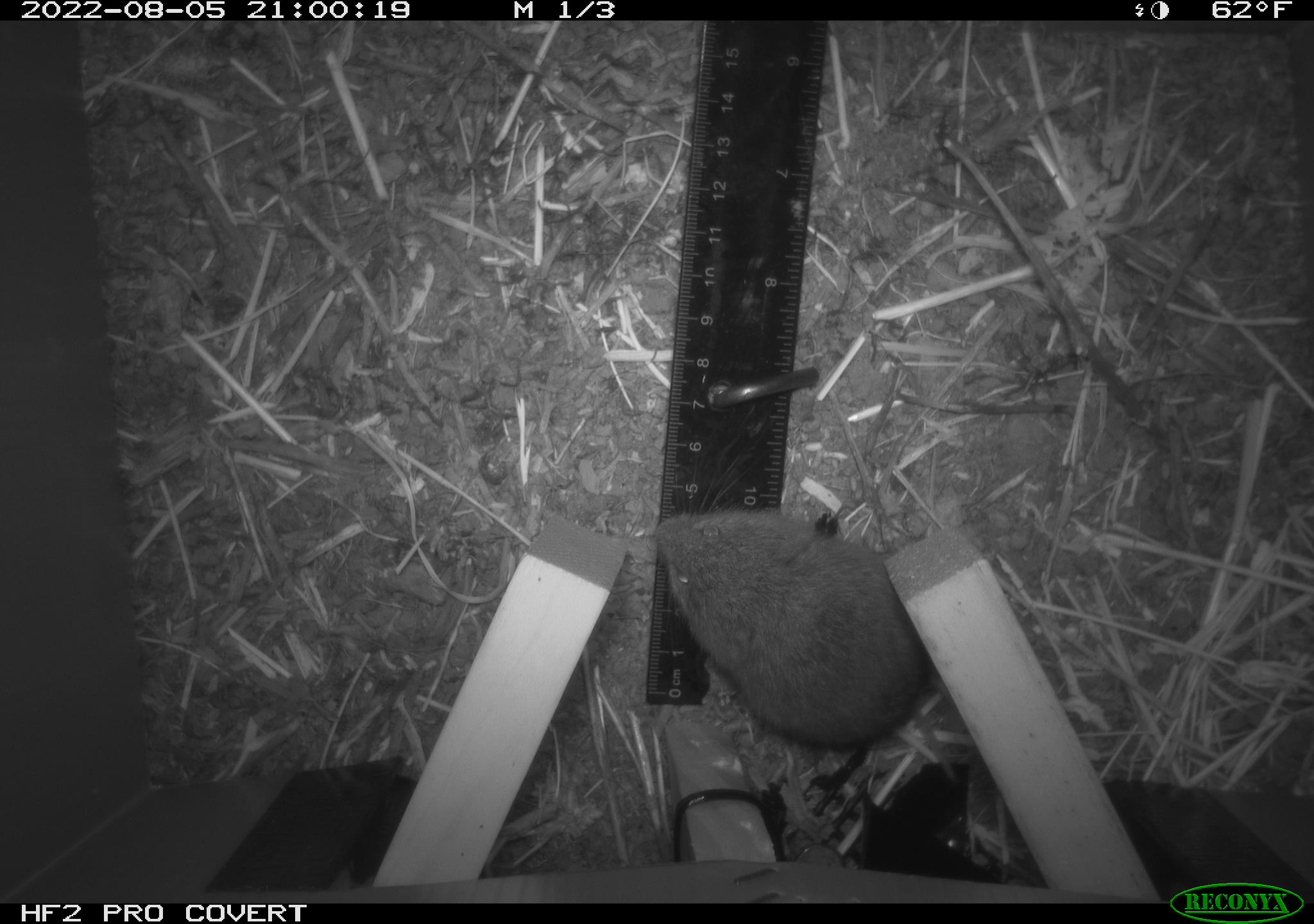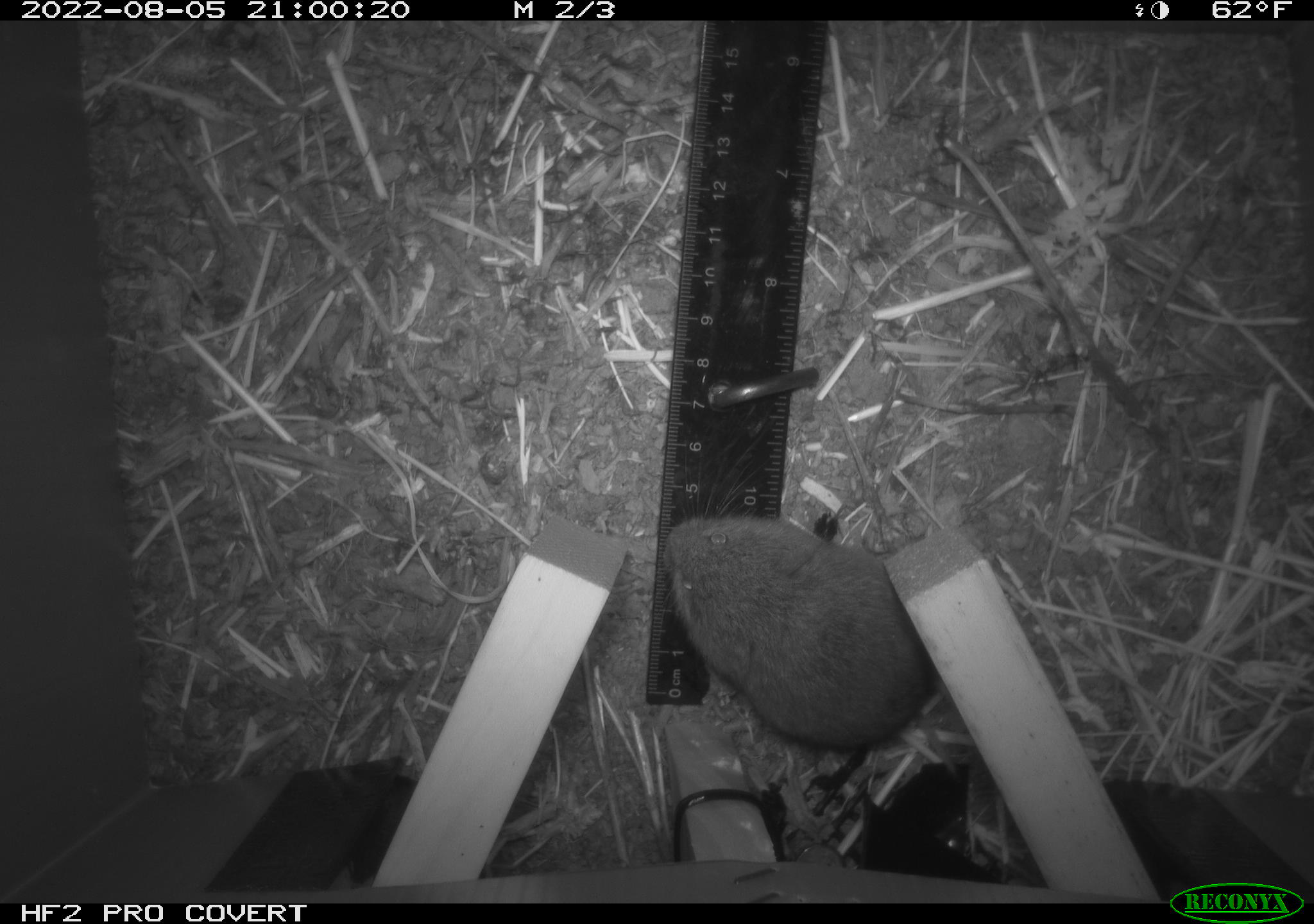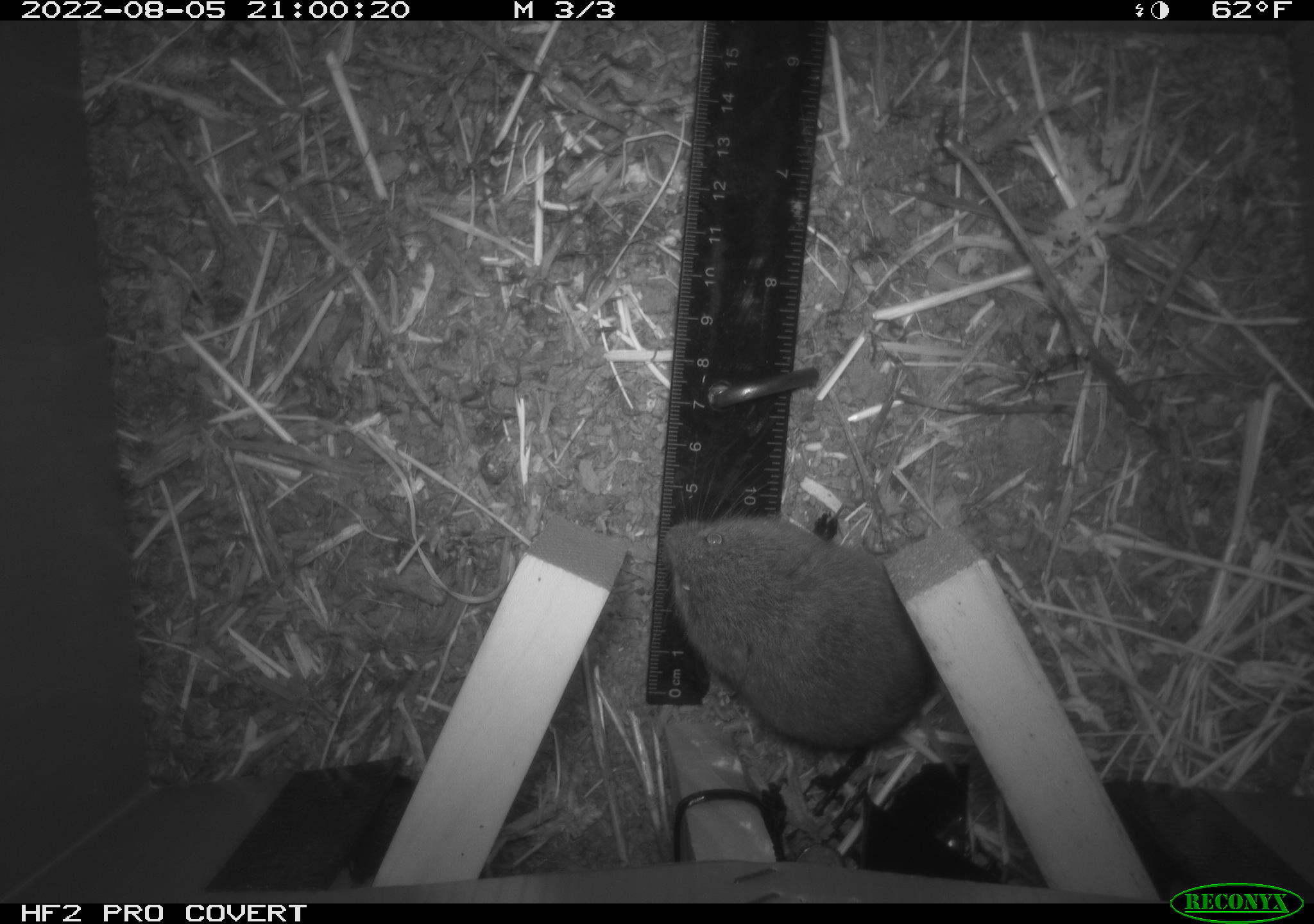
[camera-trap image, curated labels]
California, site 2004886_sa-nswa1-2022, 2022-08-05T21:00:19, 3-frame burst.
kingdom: Animalia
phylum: Chordata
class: Mammalia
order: Rodentia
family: Cricetidae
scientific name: Cricetidae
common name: hamsters, voles, lemmings, and allies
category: cricetidae family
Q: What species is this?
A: Cricetidae family (hamsters, voles, lemmings, and allies) (Cricetidae).